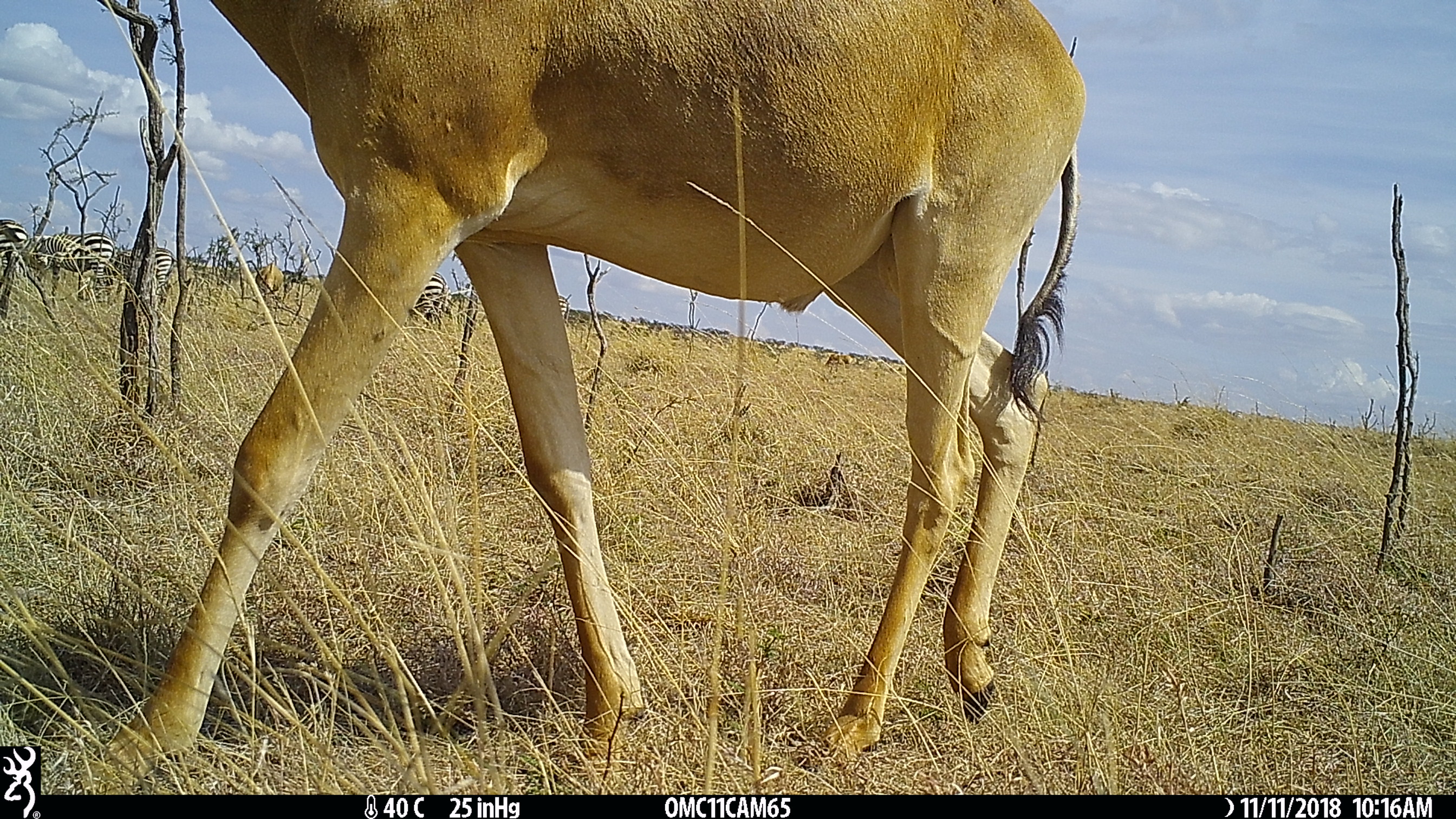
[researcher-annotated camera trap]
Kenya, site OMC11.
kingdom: Animalia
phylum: Chordata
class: Mammalia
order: Perissodactyla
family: Equidae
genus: Equus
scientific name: Equus quagga burchellii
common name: burchell's zebra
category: zebra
Zebra (burchell's zebra) (Equus quagga burchellii).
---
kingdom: Animalia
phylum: Chordata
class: Mammalia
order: Artiodactyla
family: Bovidae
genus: Alcelaphus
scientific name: Alcelaphus buselaphus cokii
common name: coke's hartebeest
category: hartebeest cokes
Hartebeest cokes (coke's hartebeest) (Alcelaphus buselaphus cokii).